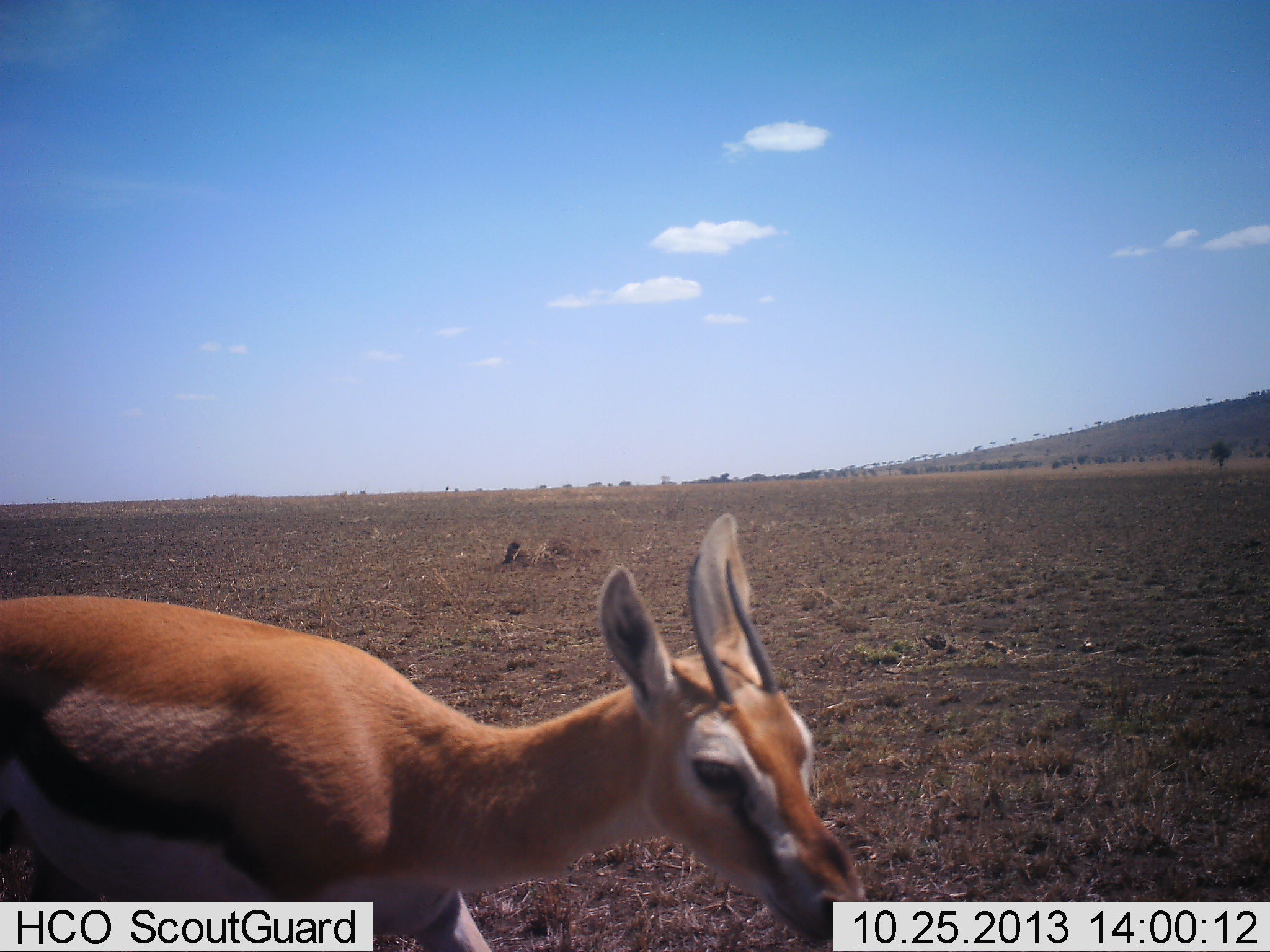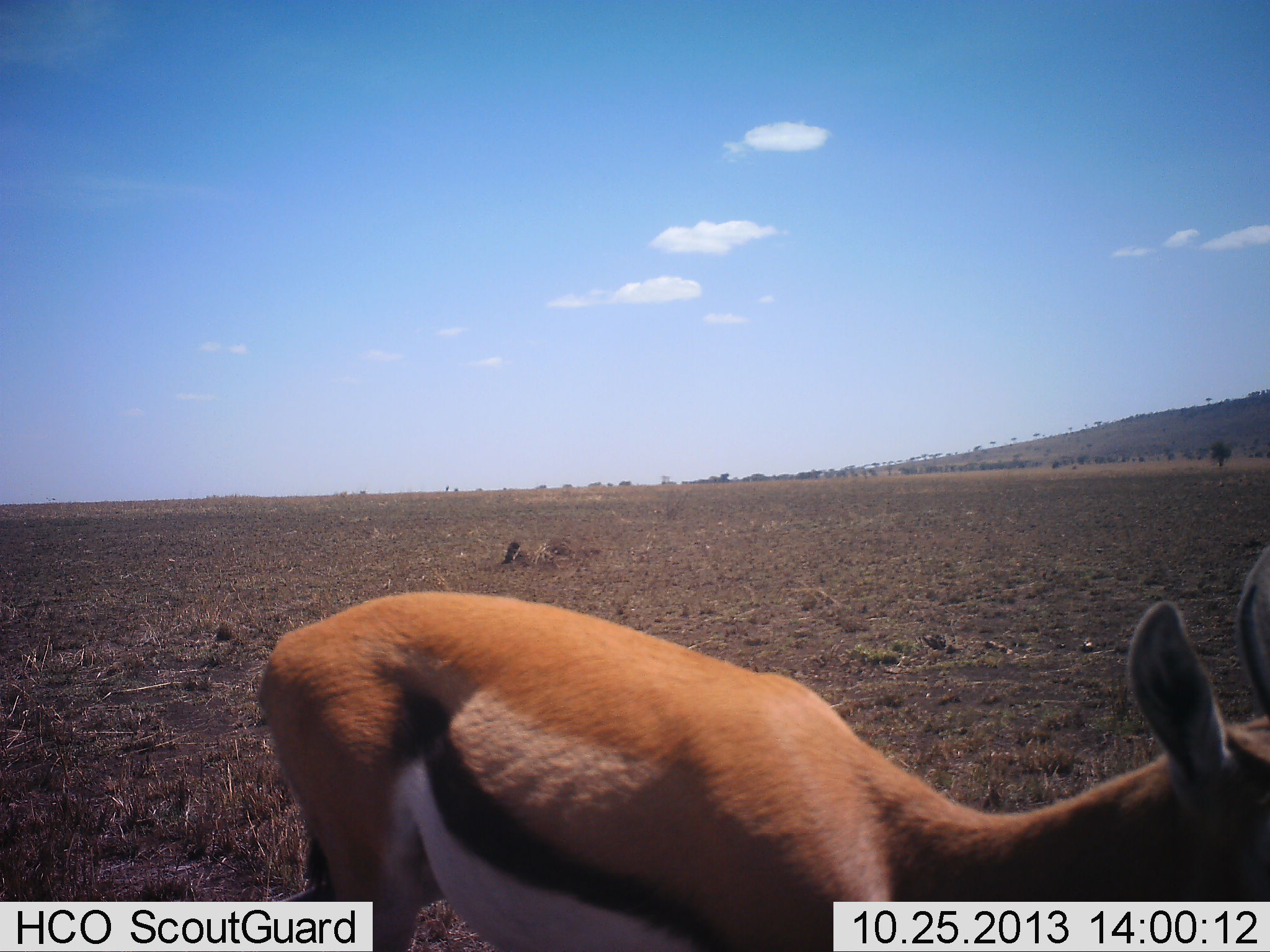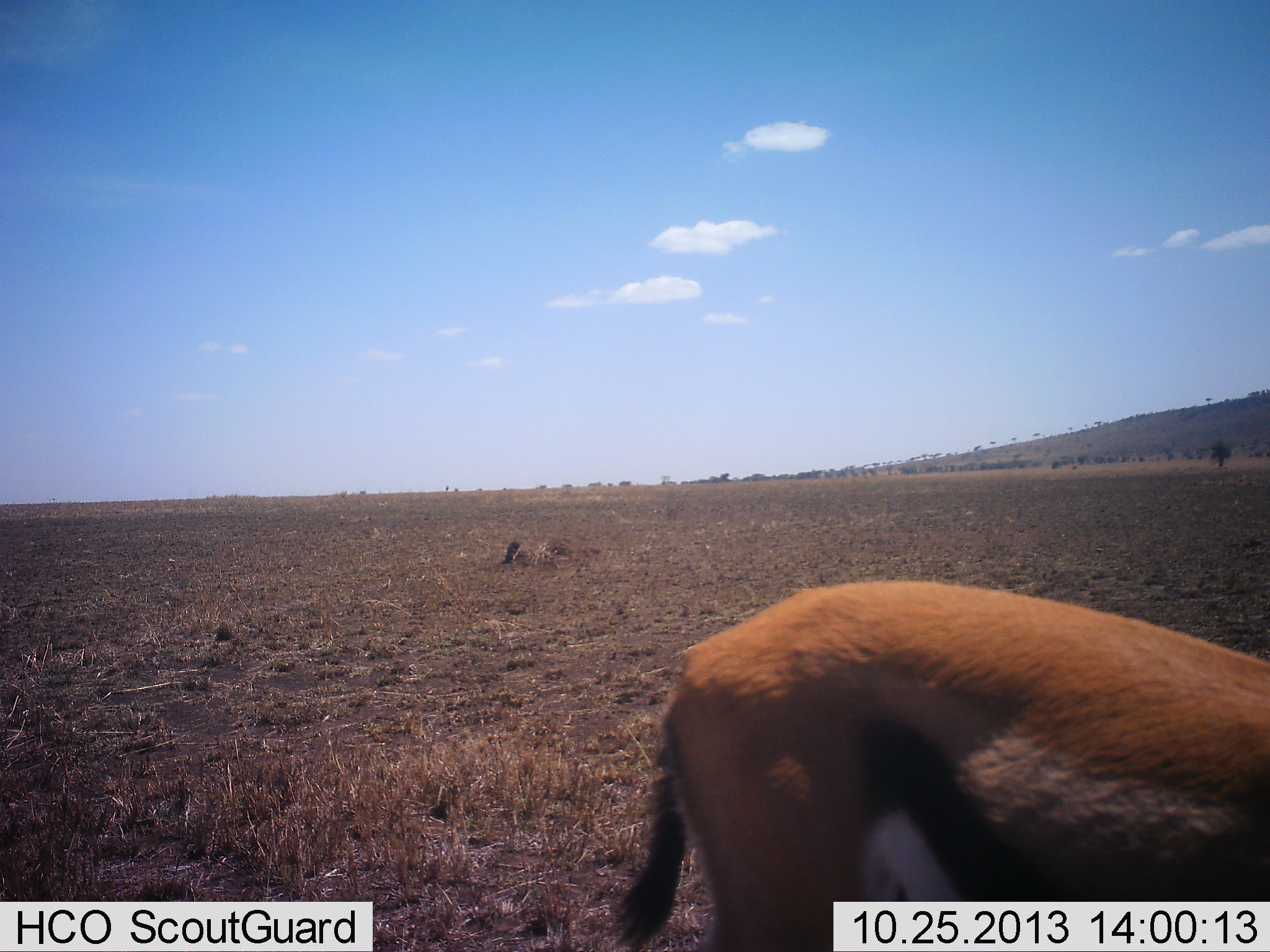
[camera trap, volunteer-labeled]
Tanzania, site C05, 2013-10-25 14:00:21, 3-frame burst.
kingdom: Animalia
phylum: Chordata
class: Mammalia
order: Artiodactyla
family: Bovidae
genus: Eudorcas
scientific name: Eudorcas thomsonii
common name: thomson's gazelle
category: gazellethomsons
Gazellethomsons (thomson's gazelle) (Eudorcas thomsonii), count 1. Behavior (volunteer vote fractions): standing 0%, resting 0%, moving 100%, interacting 0%. Young present (vote fraction): 0%. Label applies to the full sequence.